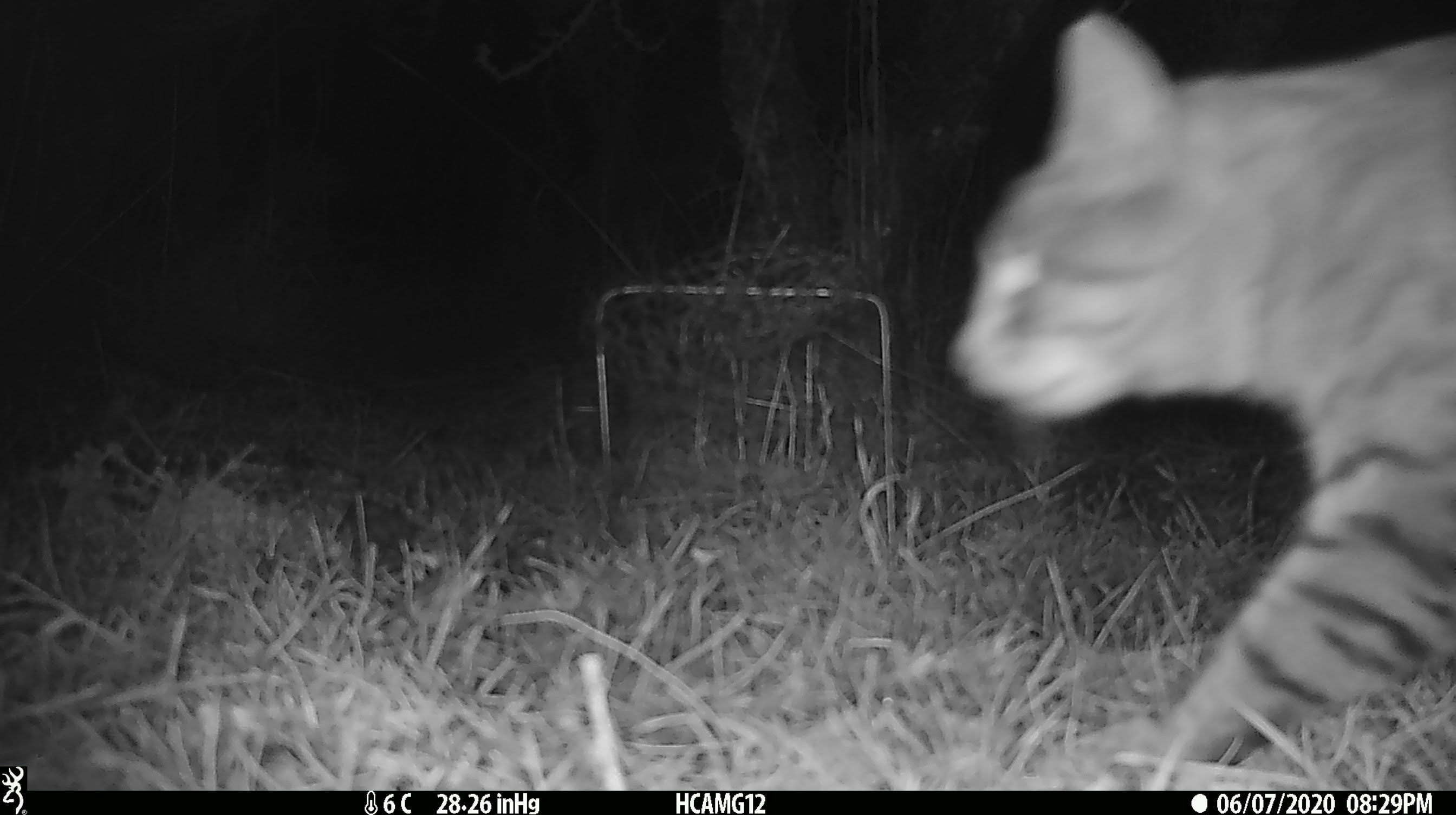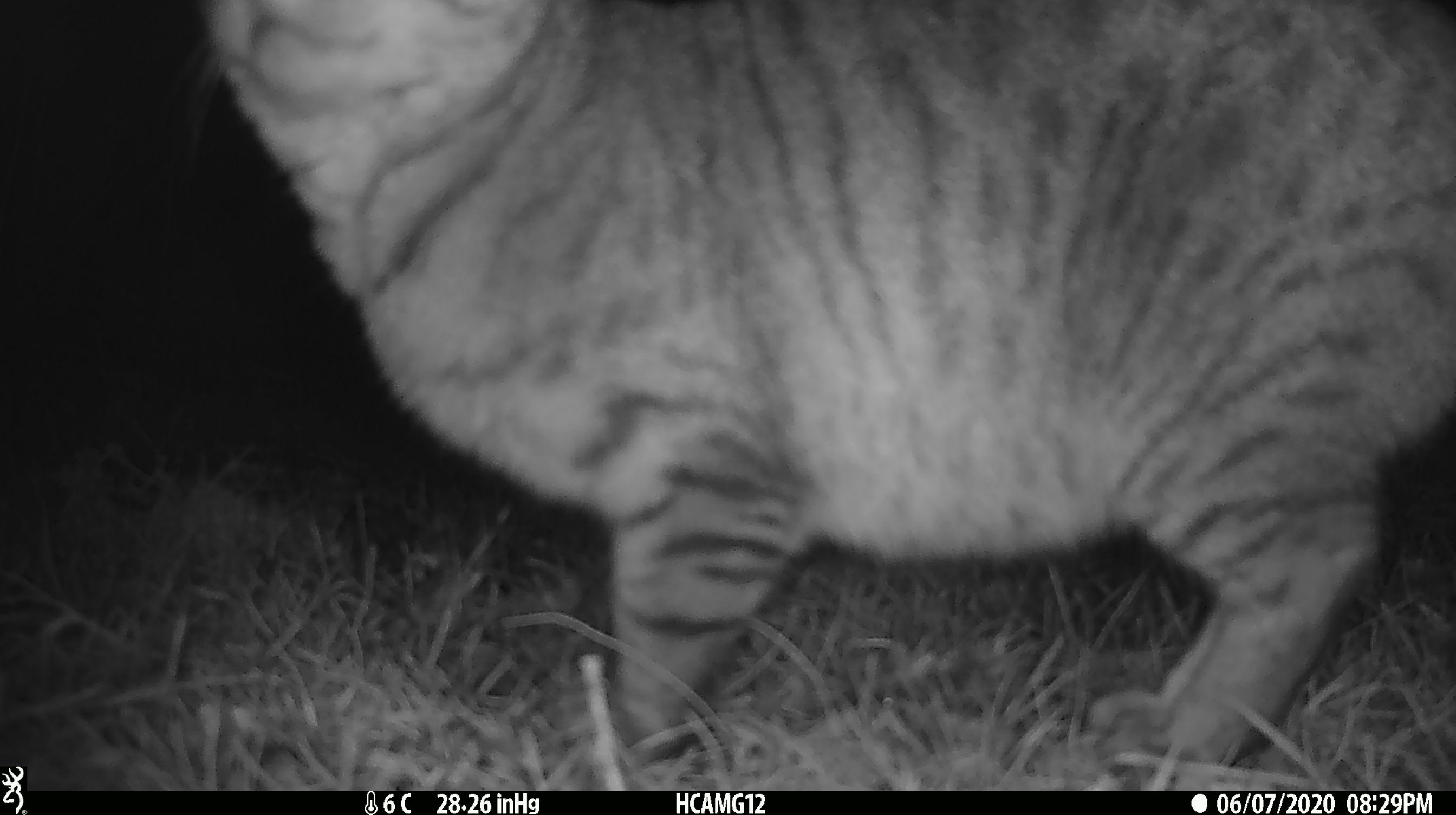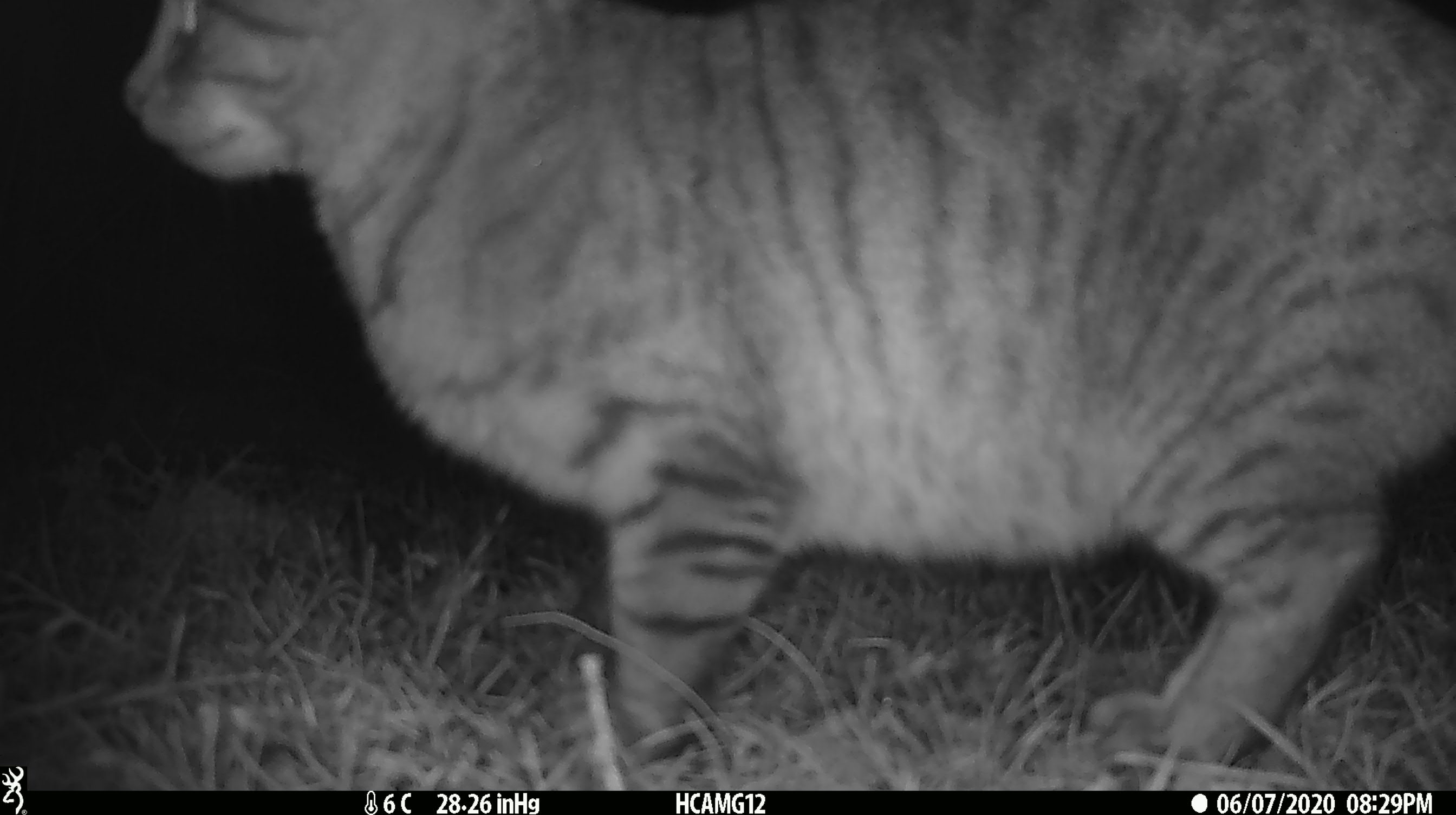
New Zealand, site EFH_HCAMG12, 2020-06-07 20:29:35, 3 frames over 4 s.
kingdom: Animalia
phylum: Chordata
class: Mammalia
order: Carnivora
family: Felidae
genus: Felis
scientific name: Felis catus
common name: domestic cat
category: cat